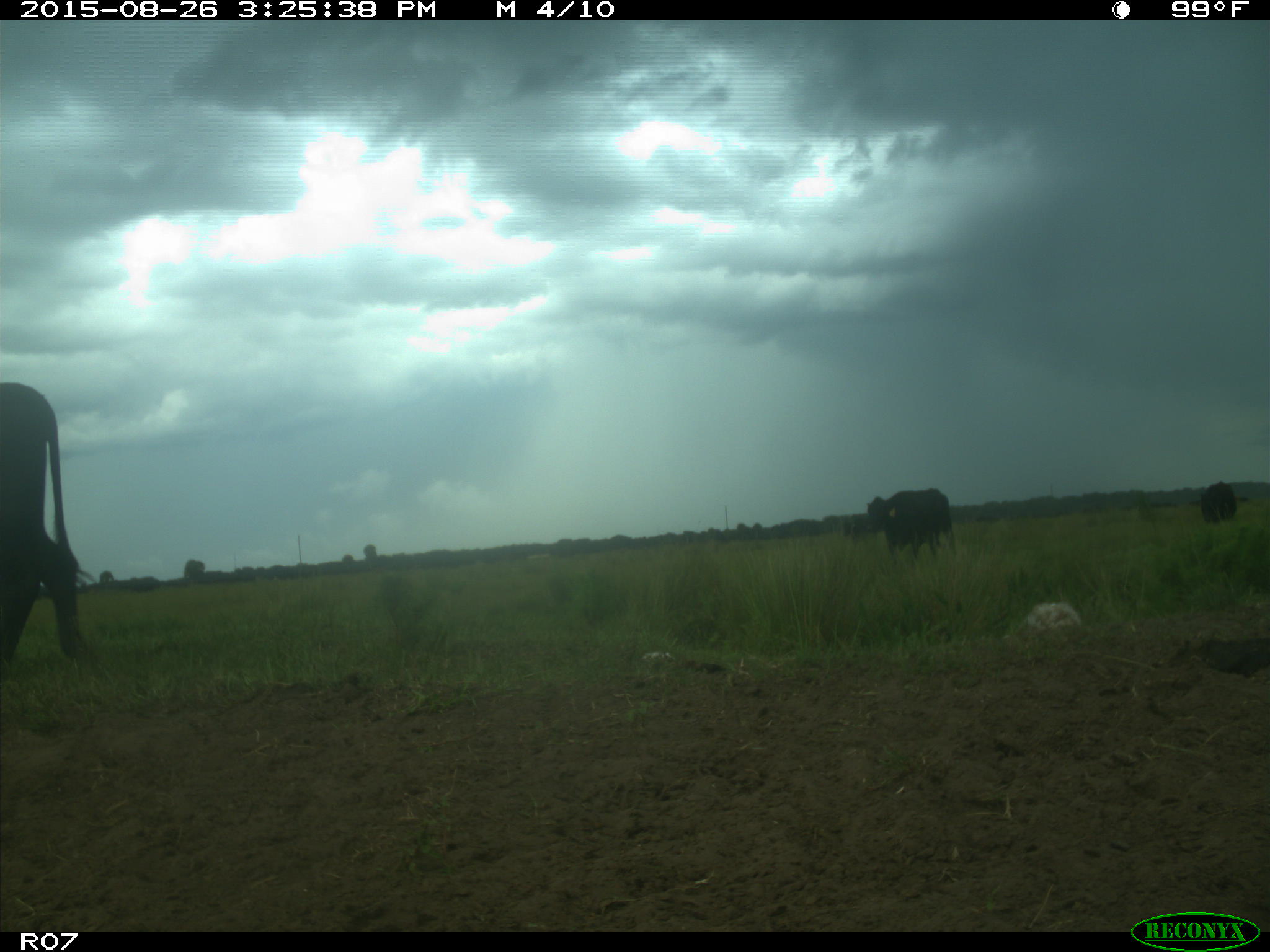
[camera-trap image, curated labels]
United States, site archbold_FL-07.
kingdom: Animalia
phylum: Chordata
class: Mammalia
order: Artiodactyla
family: Bovidae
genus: Bos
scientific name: Bos taurus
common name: domestic cow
Bos taurus (domestic cow).